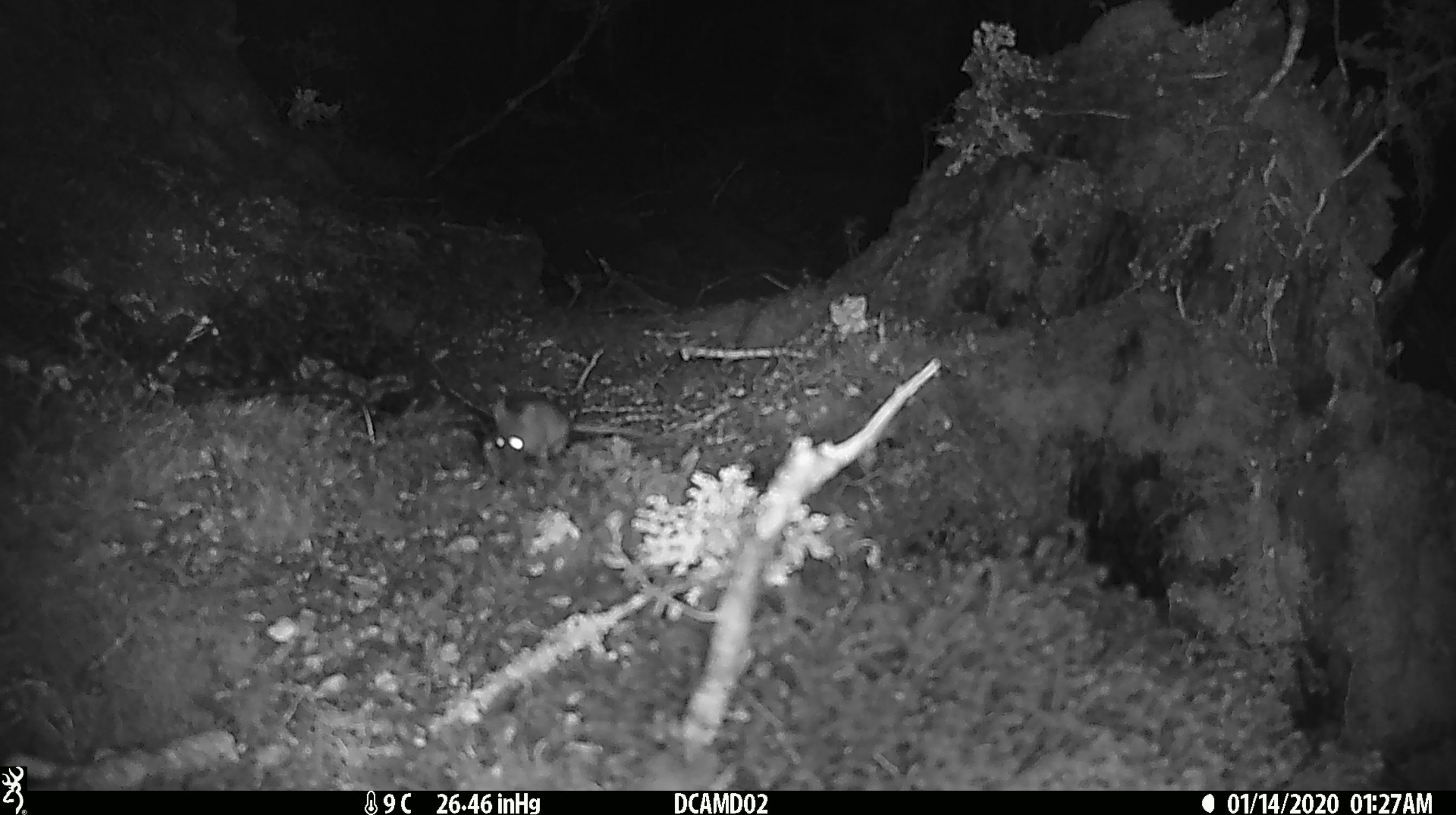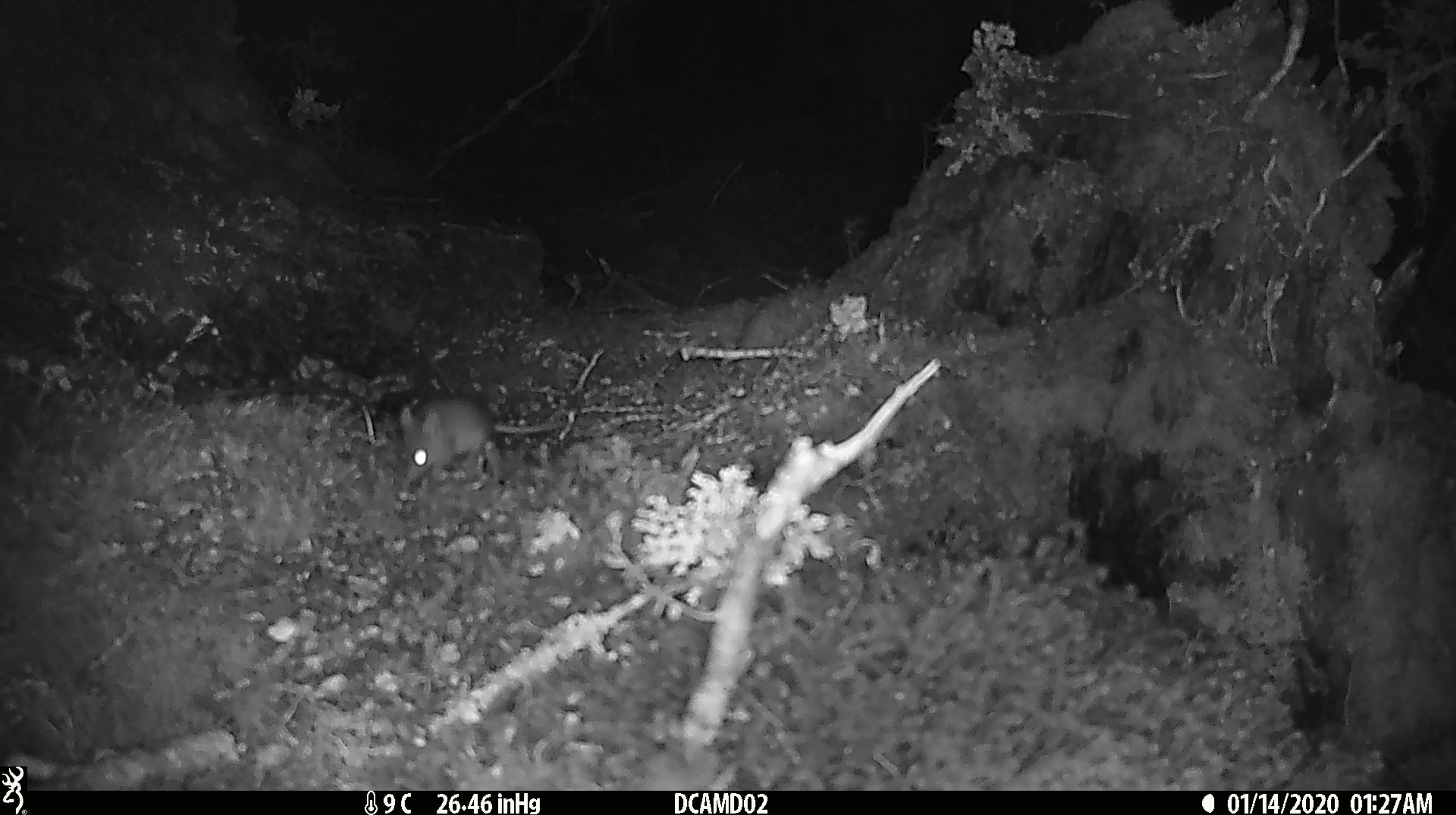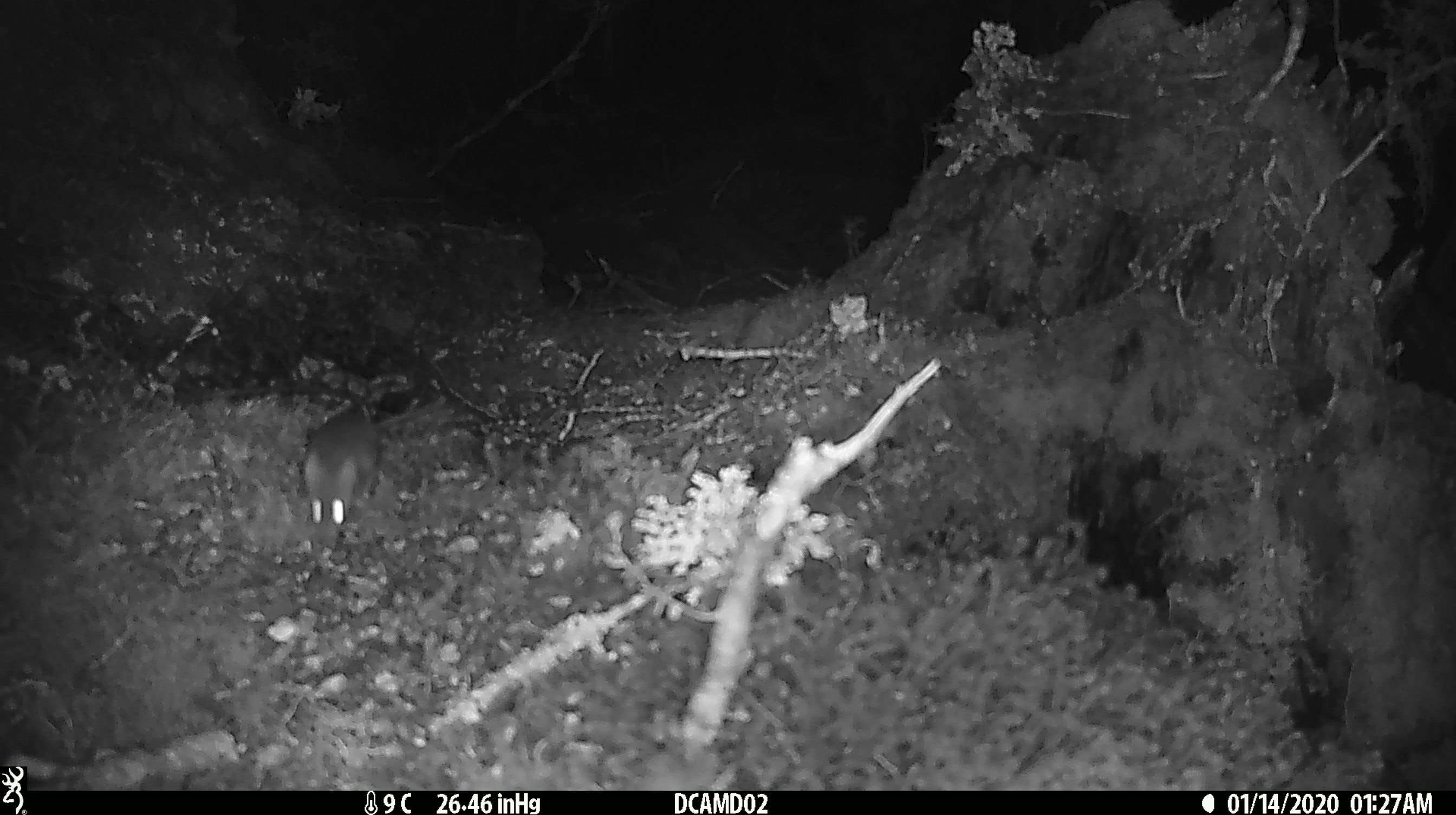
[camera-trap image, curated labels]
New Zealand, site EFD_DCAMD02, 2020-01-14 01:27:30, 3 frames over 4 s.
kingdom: Animalia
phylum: Chordata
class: Mammalia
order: Rodentia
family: Muridae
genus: Mus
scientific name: Mus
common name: mouse